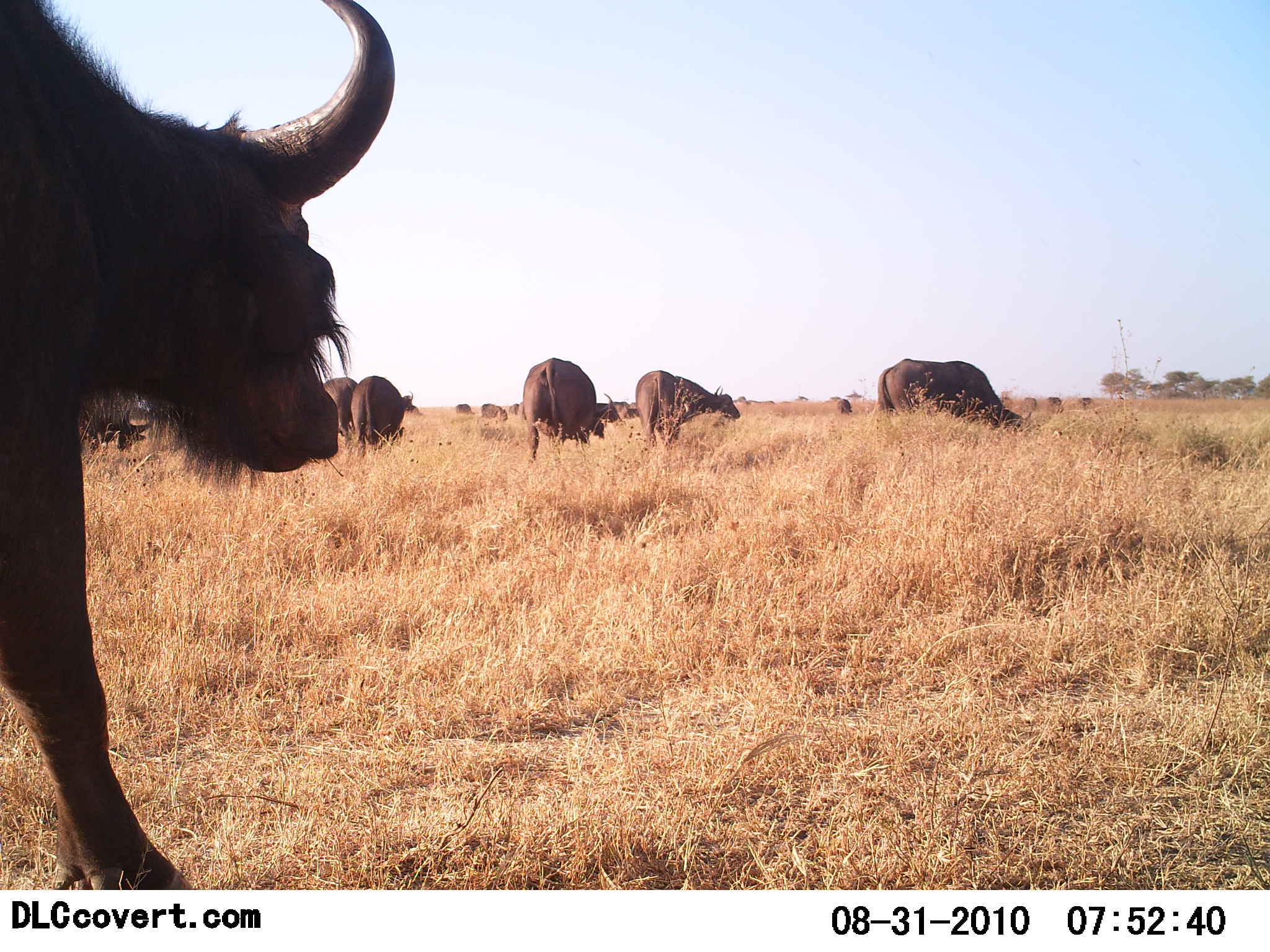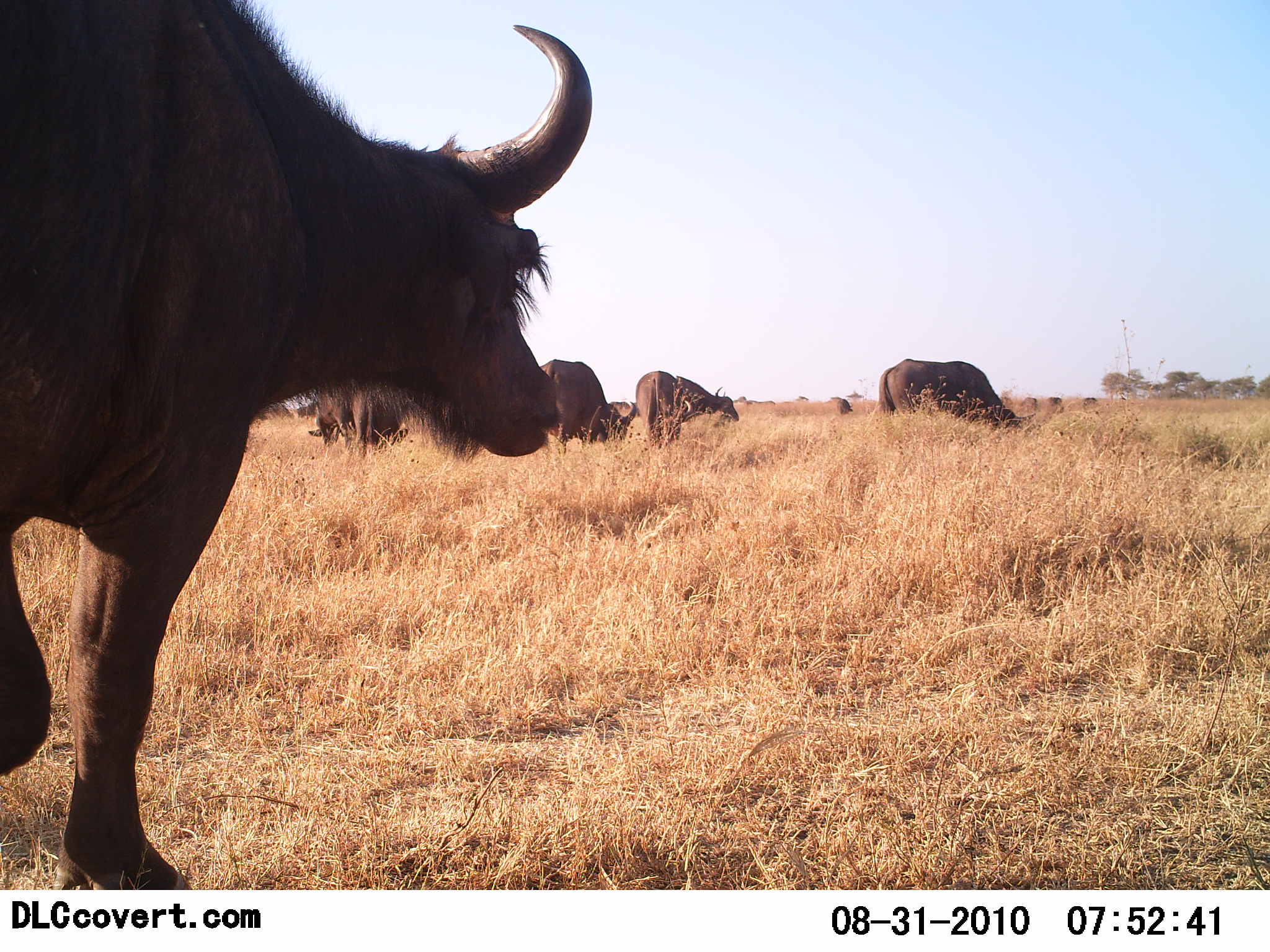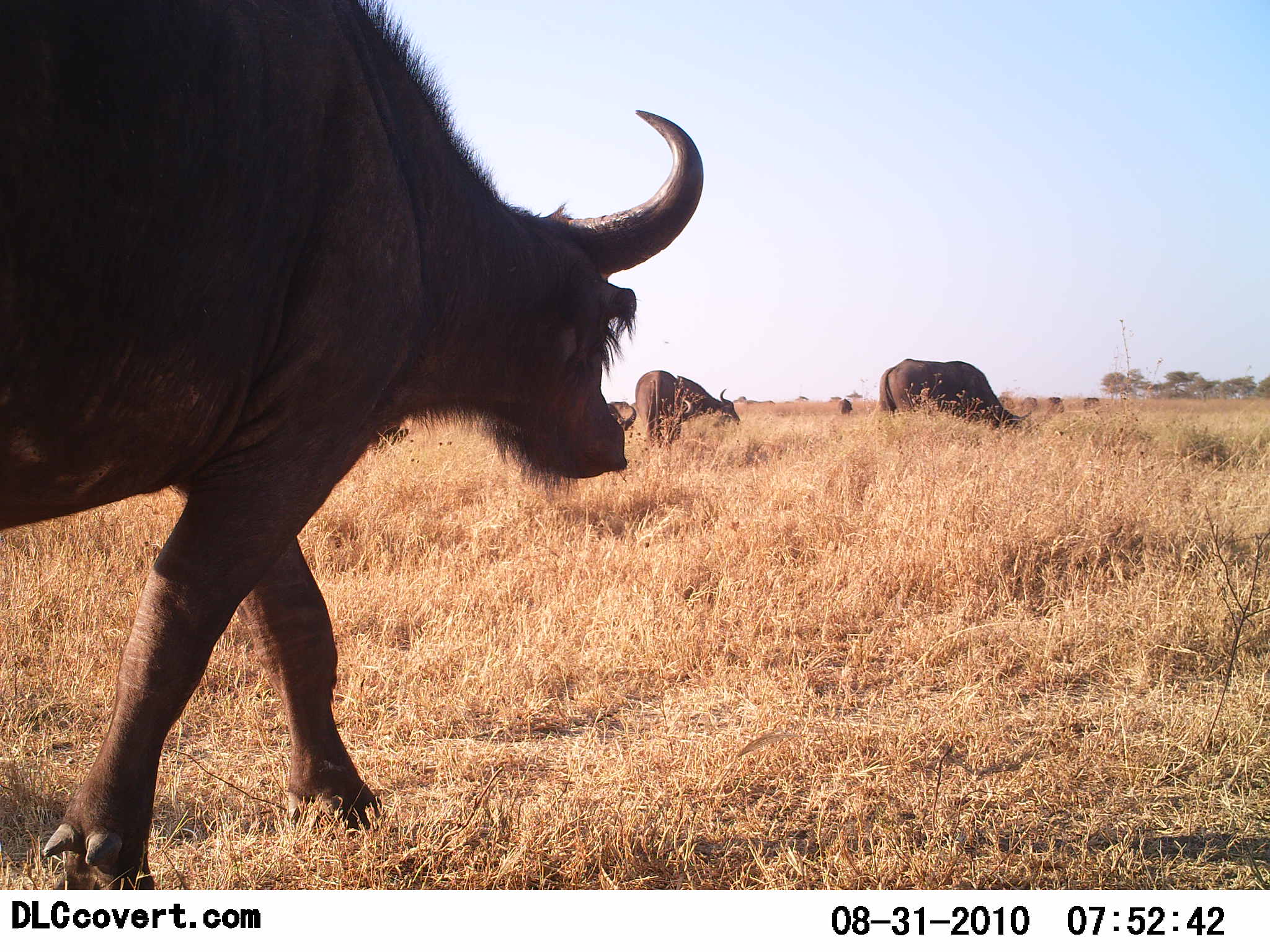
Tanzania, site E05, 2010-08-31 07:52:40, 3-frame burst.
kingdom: Animalia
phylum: Chordata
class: Mammalia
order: Artiodactyla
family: Bovidae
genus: Syncerus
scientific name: Syncerus caffer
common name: cape buffalo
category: buffalo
Buffalo (cape buffalo) (Syncerus caffer), count 11-50. Behavior (volunteer vote fractions): standing 17%, resting 0%, moving 83%, interacting 0%. Young present (vote fraction): 0%. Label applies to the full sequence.